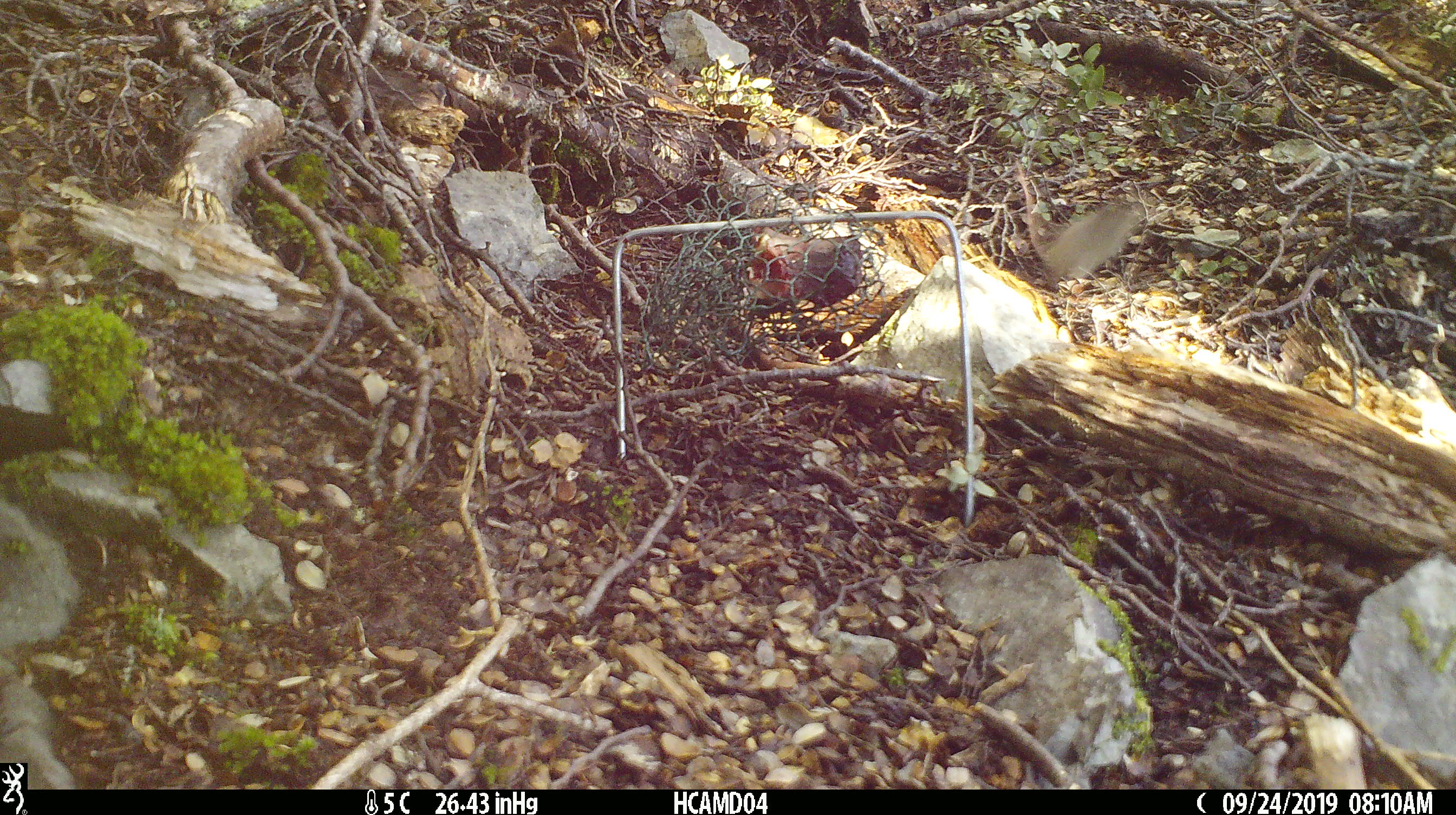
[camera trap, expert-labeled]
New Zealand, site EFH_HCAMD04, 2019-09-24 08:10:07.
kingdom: Animalia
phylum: Chordata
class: Mammalia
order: Rodentia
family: Muridae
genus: Mus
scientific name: Mus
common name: mouse